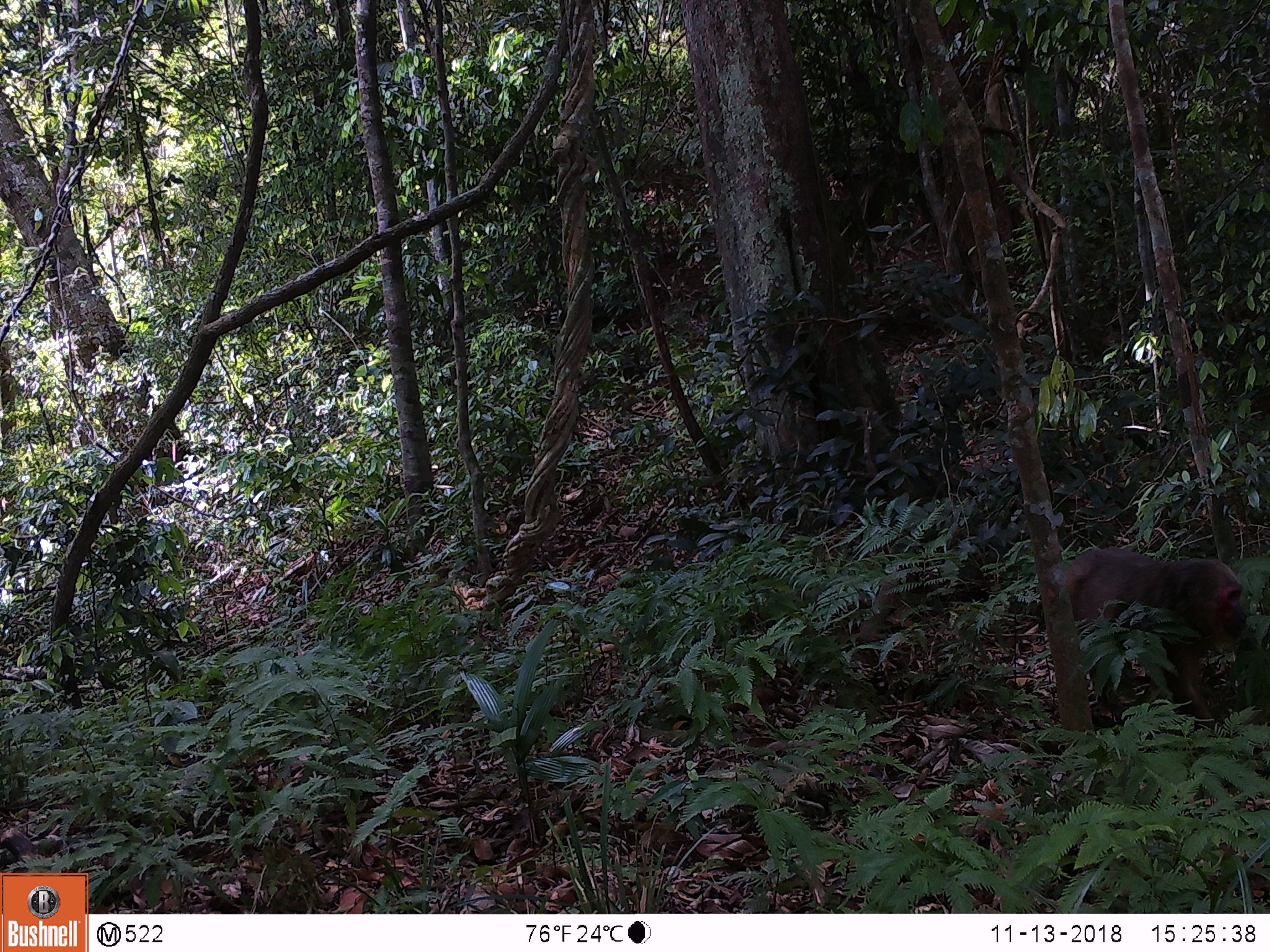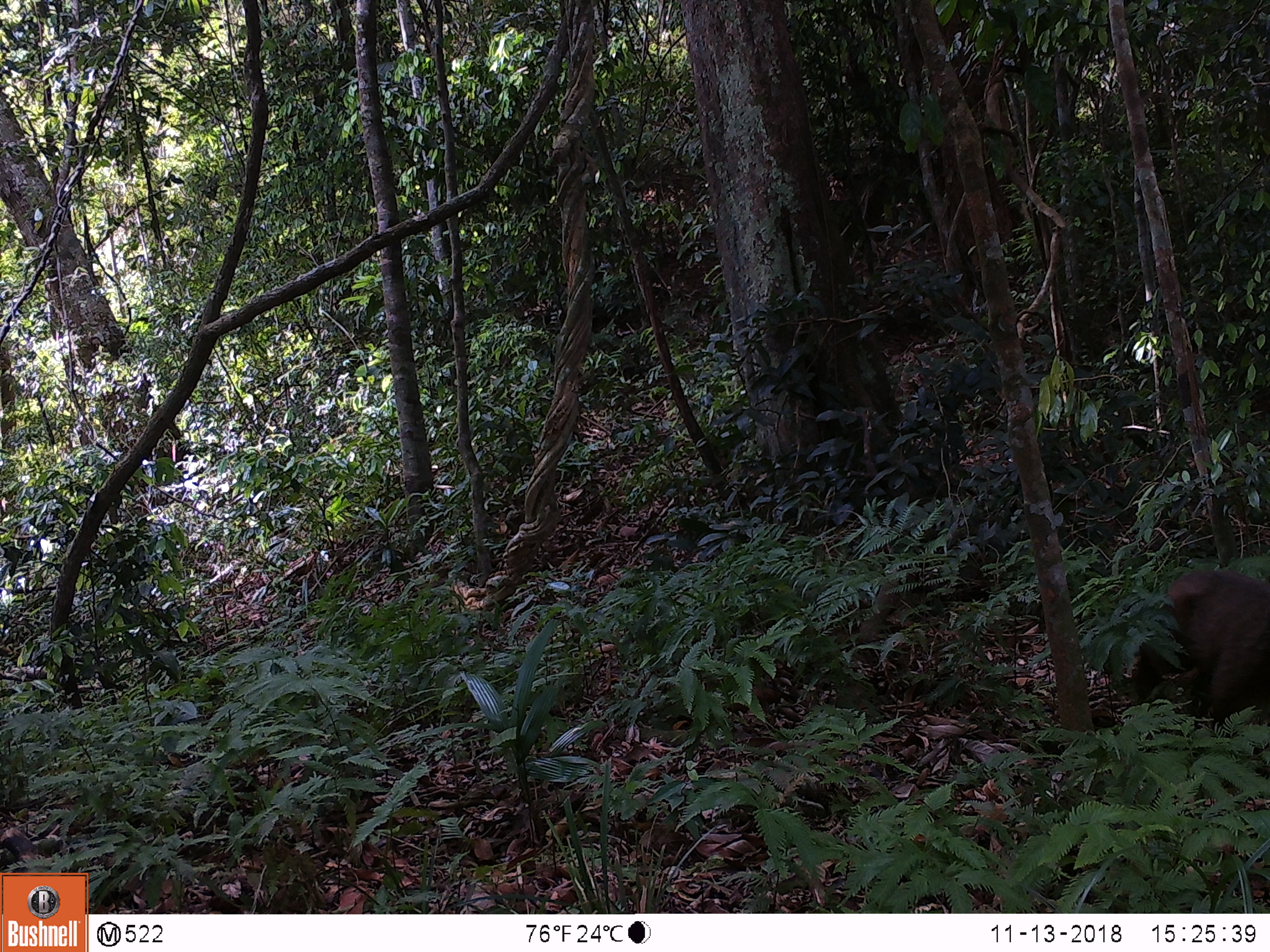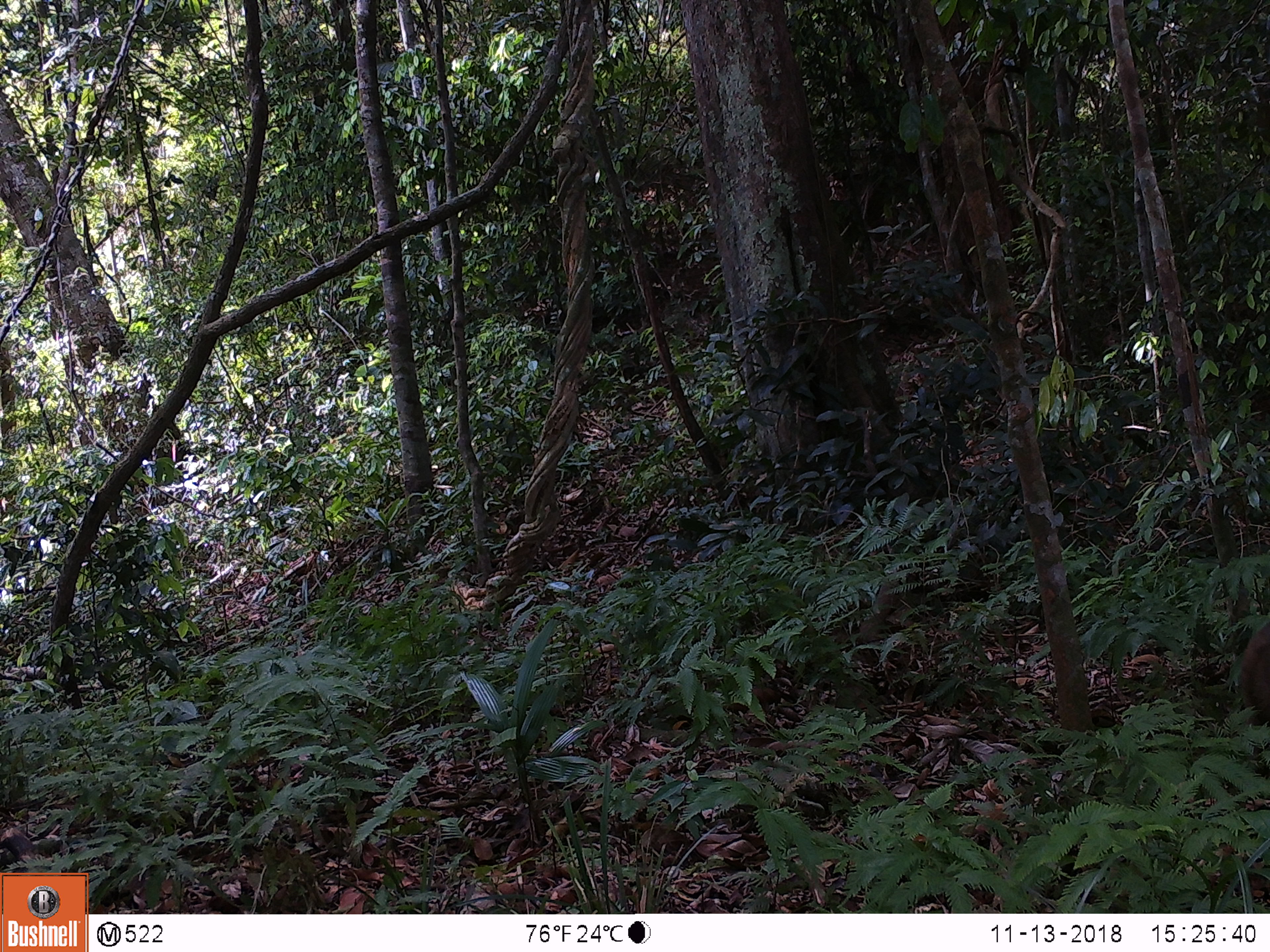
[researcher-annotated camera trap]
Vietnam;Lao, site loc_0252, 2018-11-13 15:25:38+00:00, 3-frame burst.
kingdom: Animalia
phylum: Chordata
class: Mammalia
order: Primates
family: Cercopithecidae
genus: Macaca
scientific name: Macaca arctoides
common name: stump-tailed macaque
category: stump tailed macaque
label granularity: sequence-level